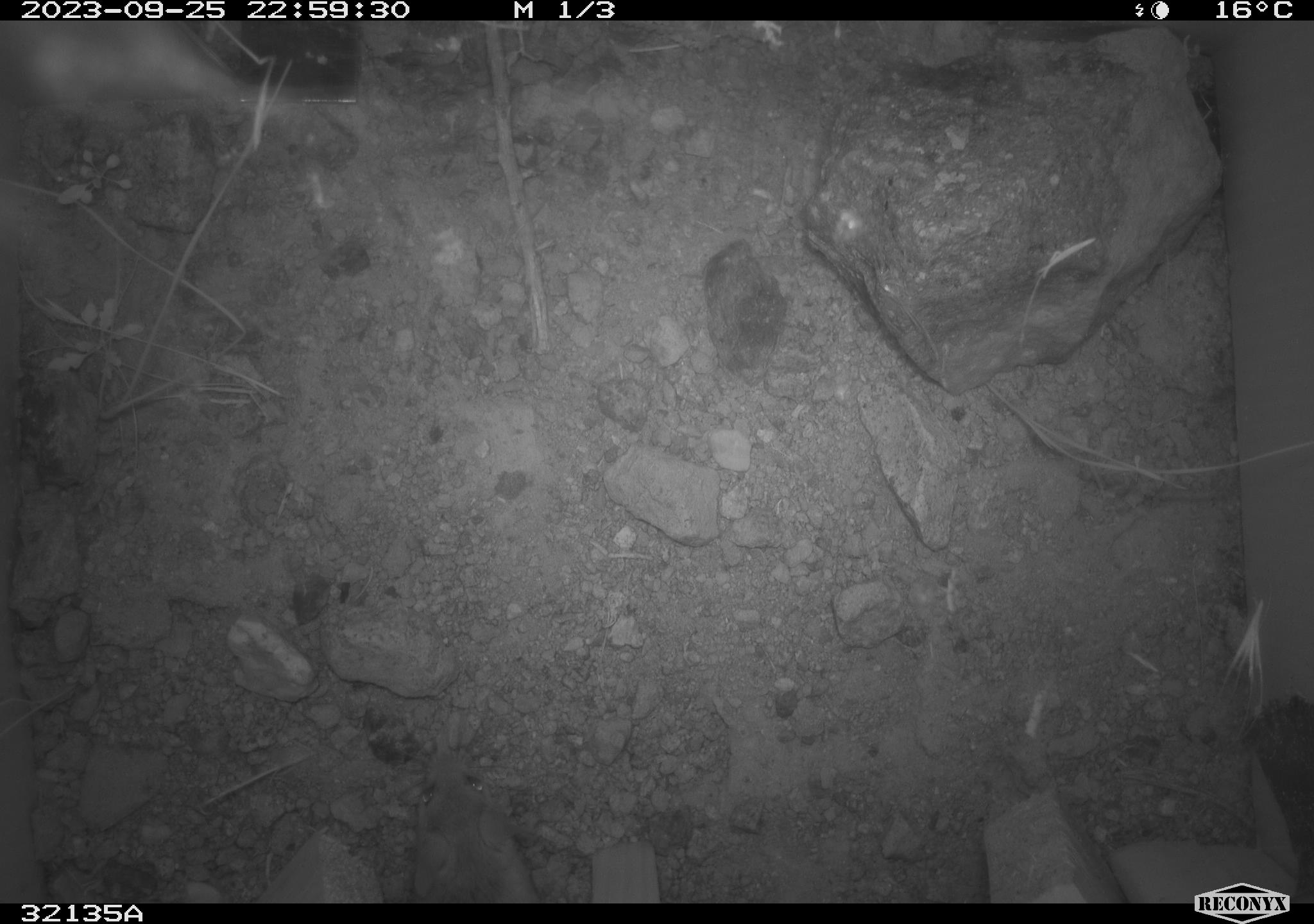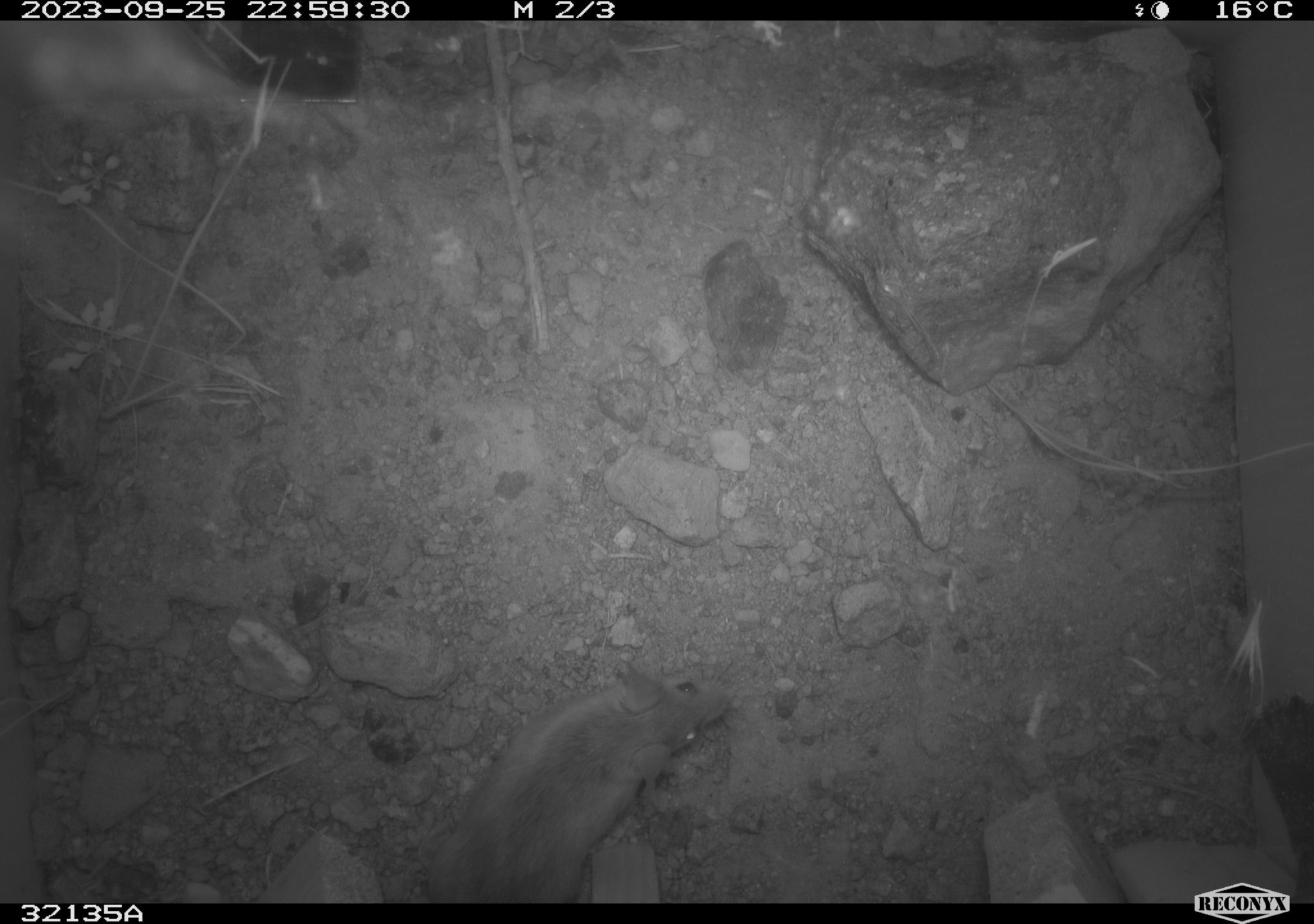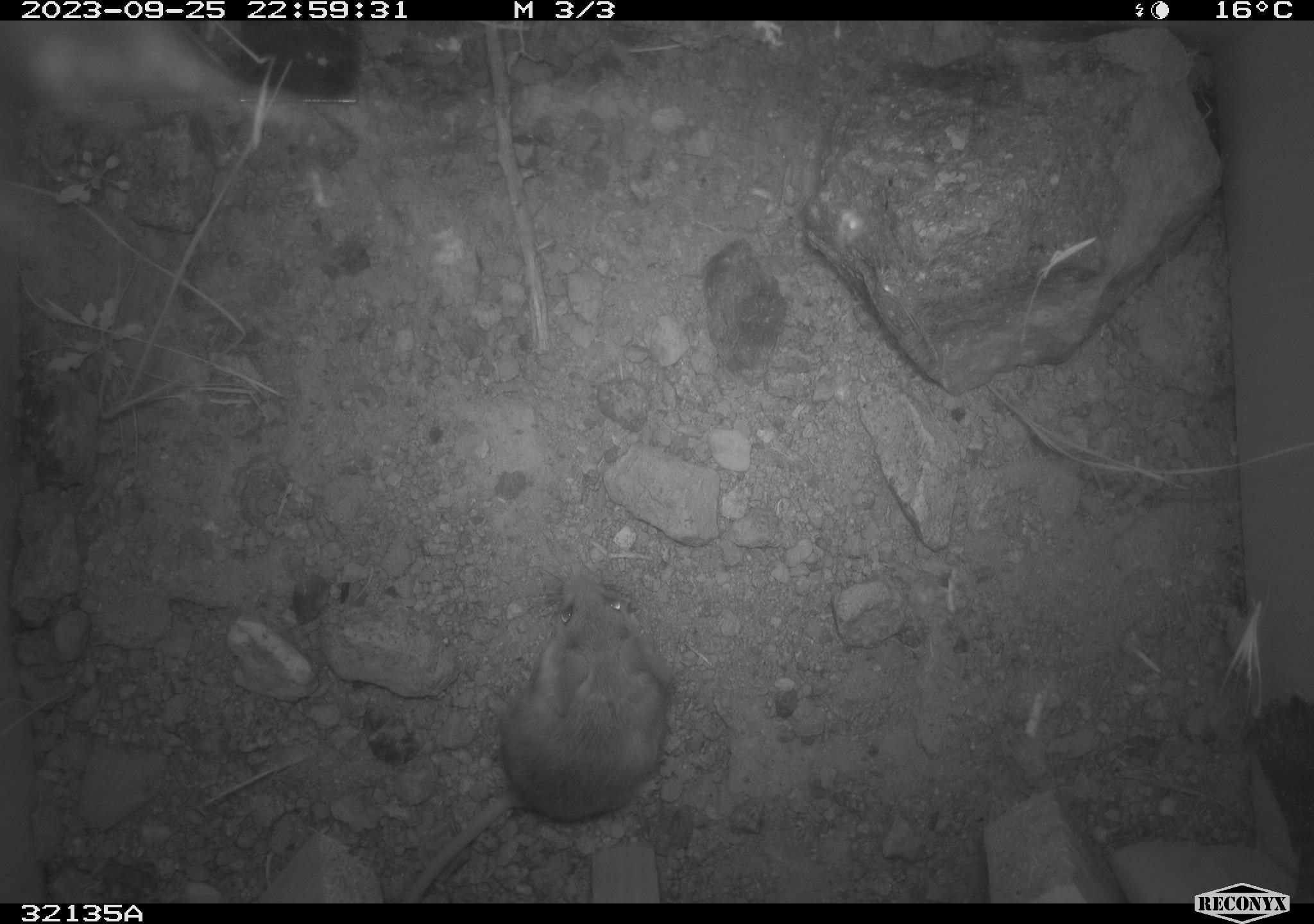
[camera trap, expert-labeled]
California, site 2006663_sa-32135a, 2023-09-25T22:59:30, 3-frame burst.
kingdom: Animalia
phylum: Chordata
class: Mammalia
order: Rodentia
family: Cricetidae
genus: Peromyscus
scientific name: Peromyscus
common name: deer mice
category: peromyscus species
Peromyscus species (deer mice) (Peromyscus).